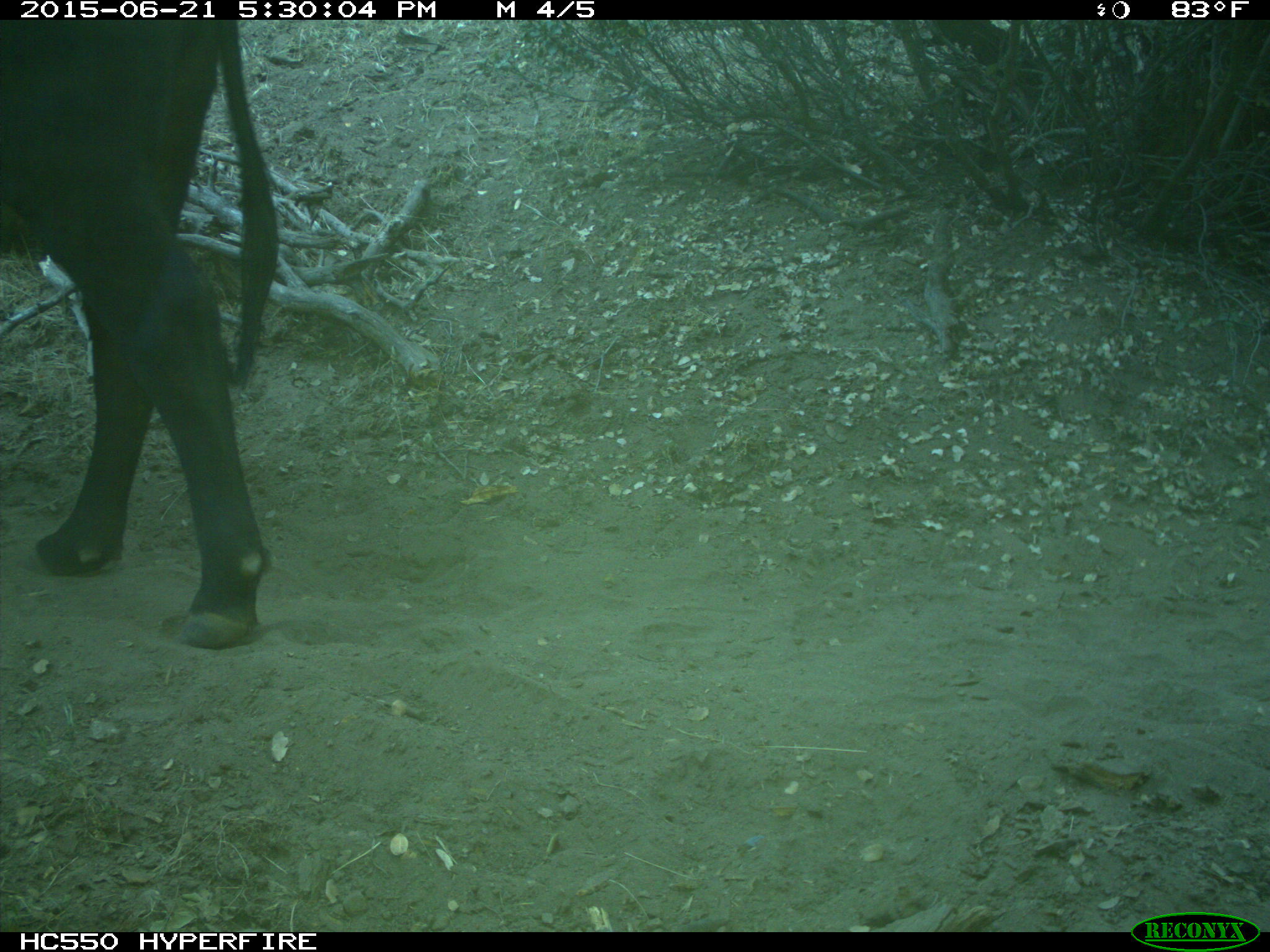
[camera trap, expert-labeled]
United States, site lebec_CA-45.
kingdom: Animalia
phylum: Chordata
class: Mammalia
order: Artiodactyla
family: Bovidae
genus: Bos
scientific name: Bos taurus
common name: domestic cow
Bos taurus (domestic cow).